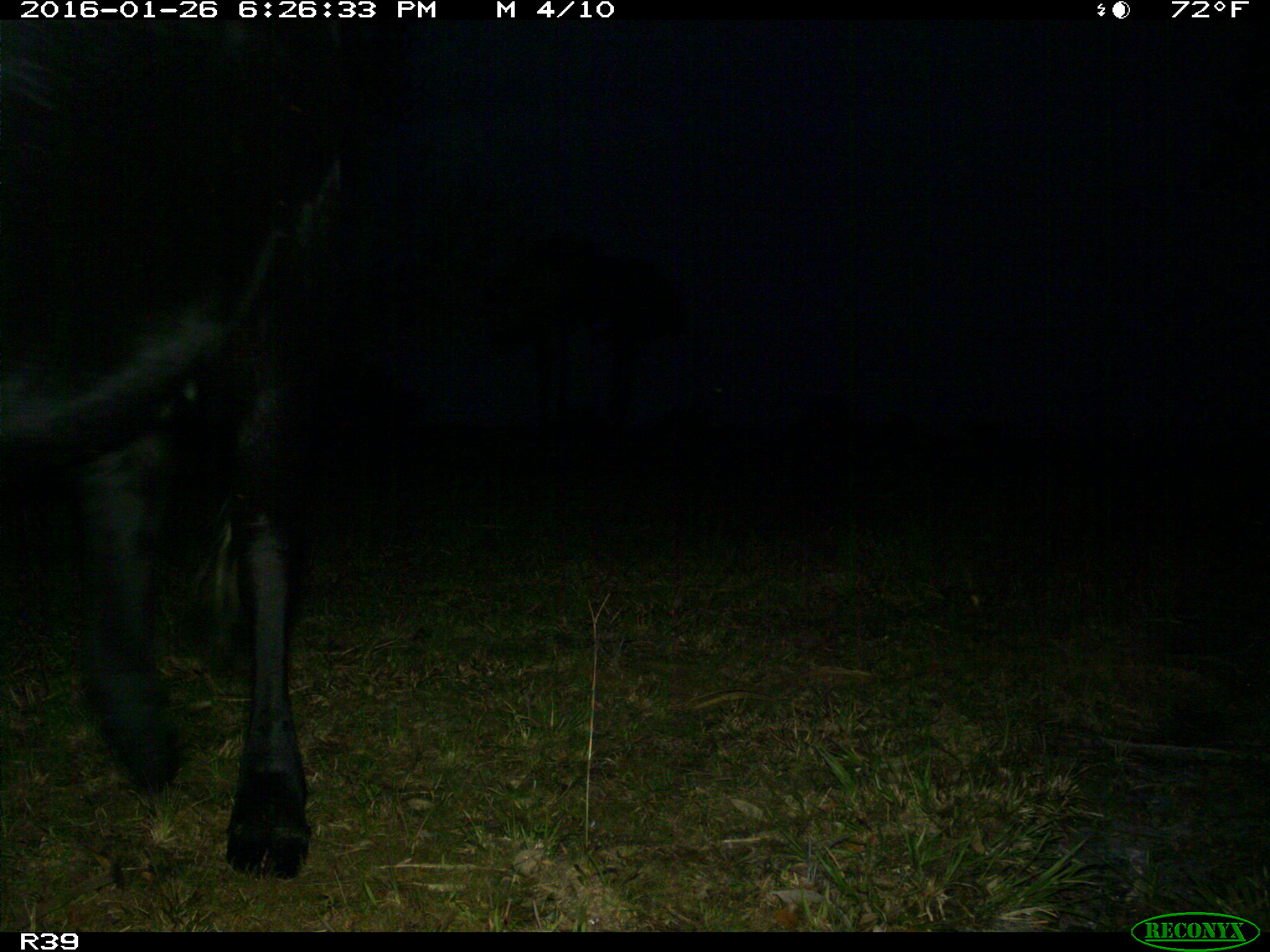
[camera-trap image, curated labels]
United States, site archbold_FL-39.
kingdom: Animalia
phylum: Chordata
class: Mammalia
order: Artiodactyla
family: Bovidae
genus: Bos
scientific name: Bos taurus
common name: domestic cow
Bos taurus (domestic cow).